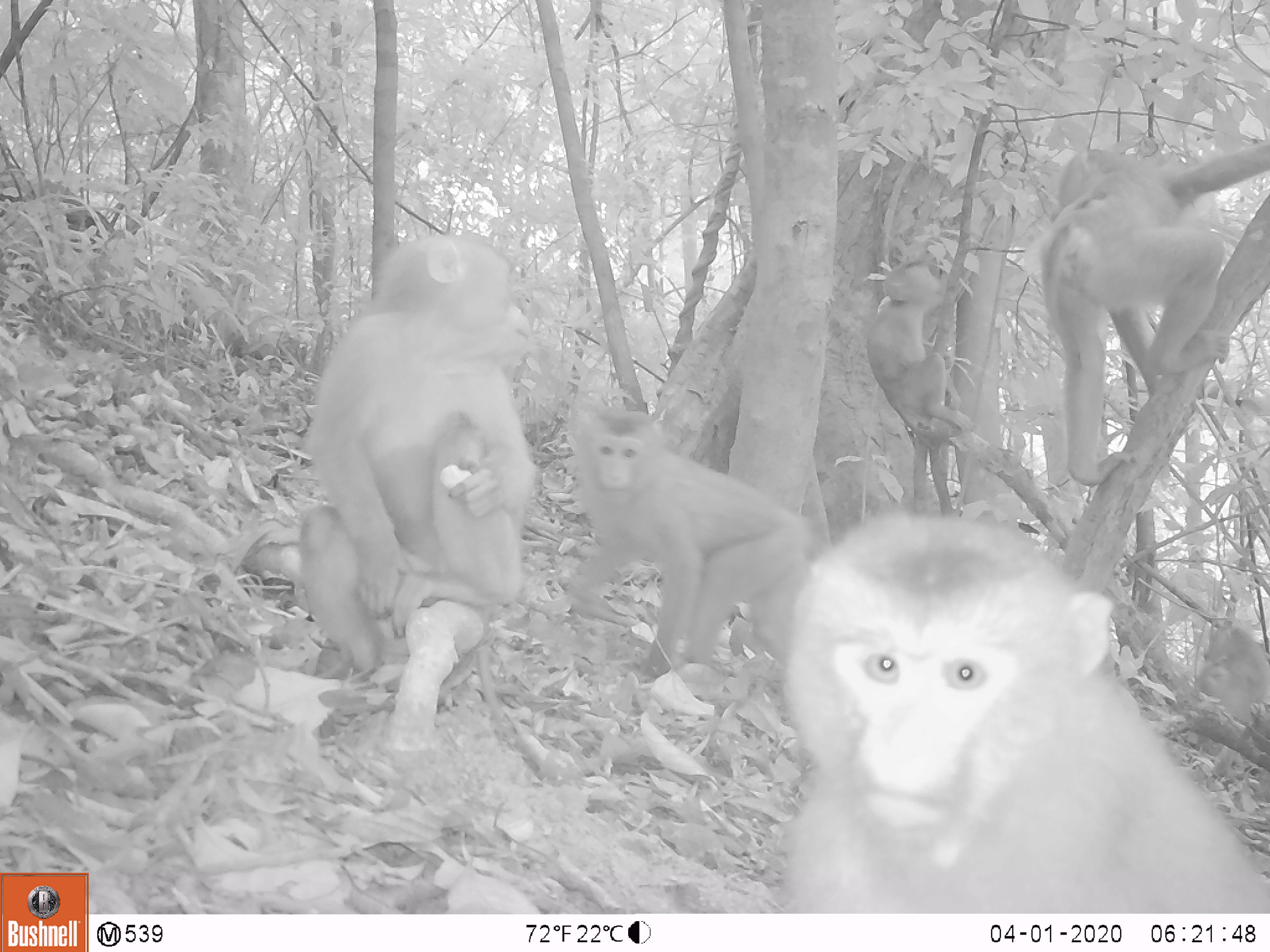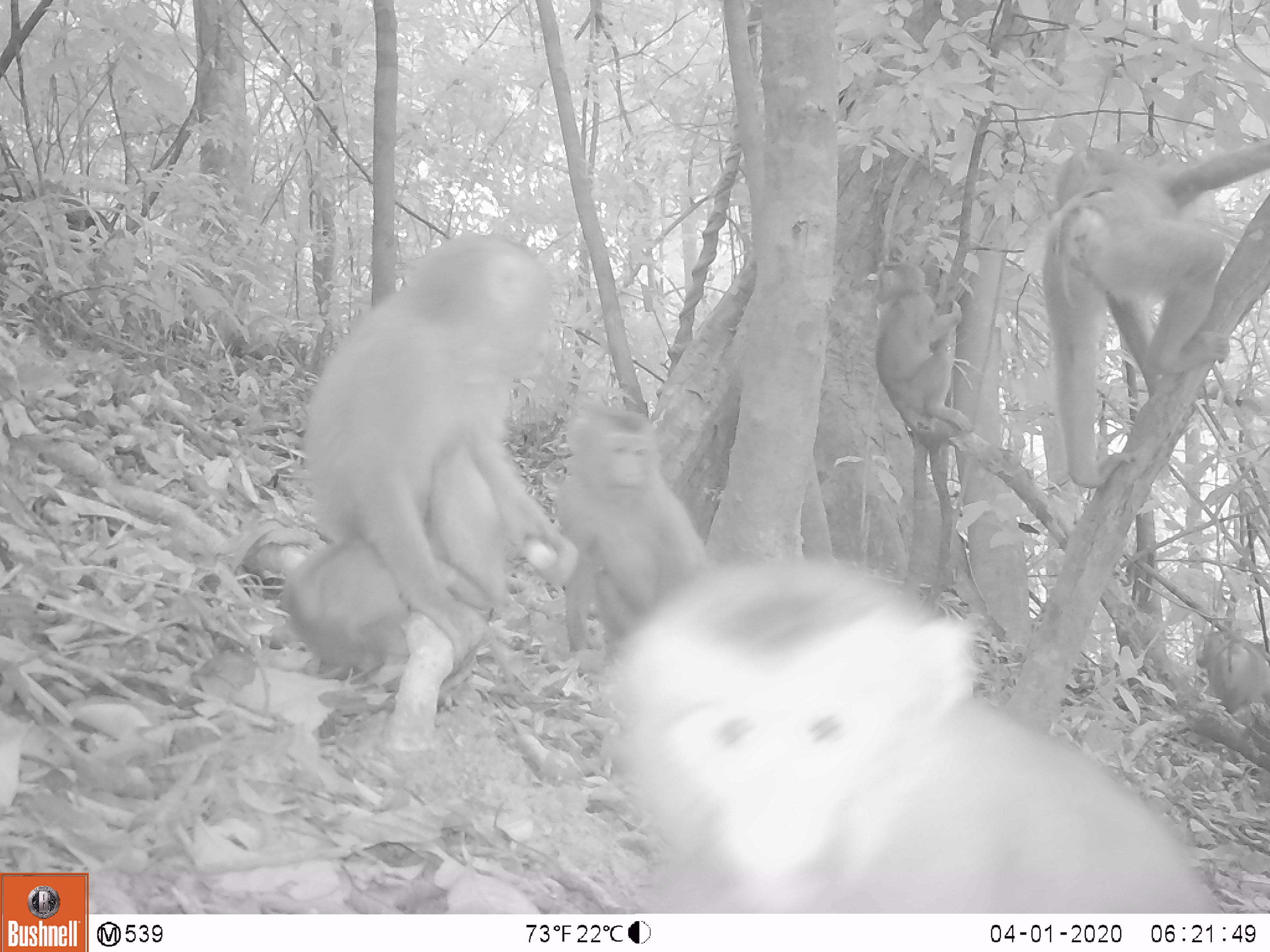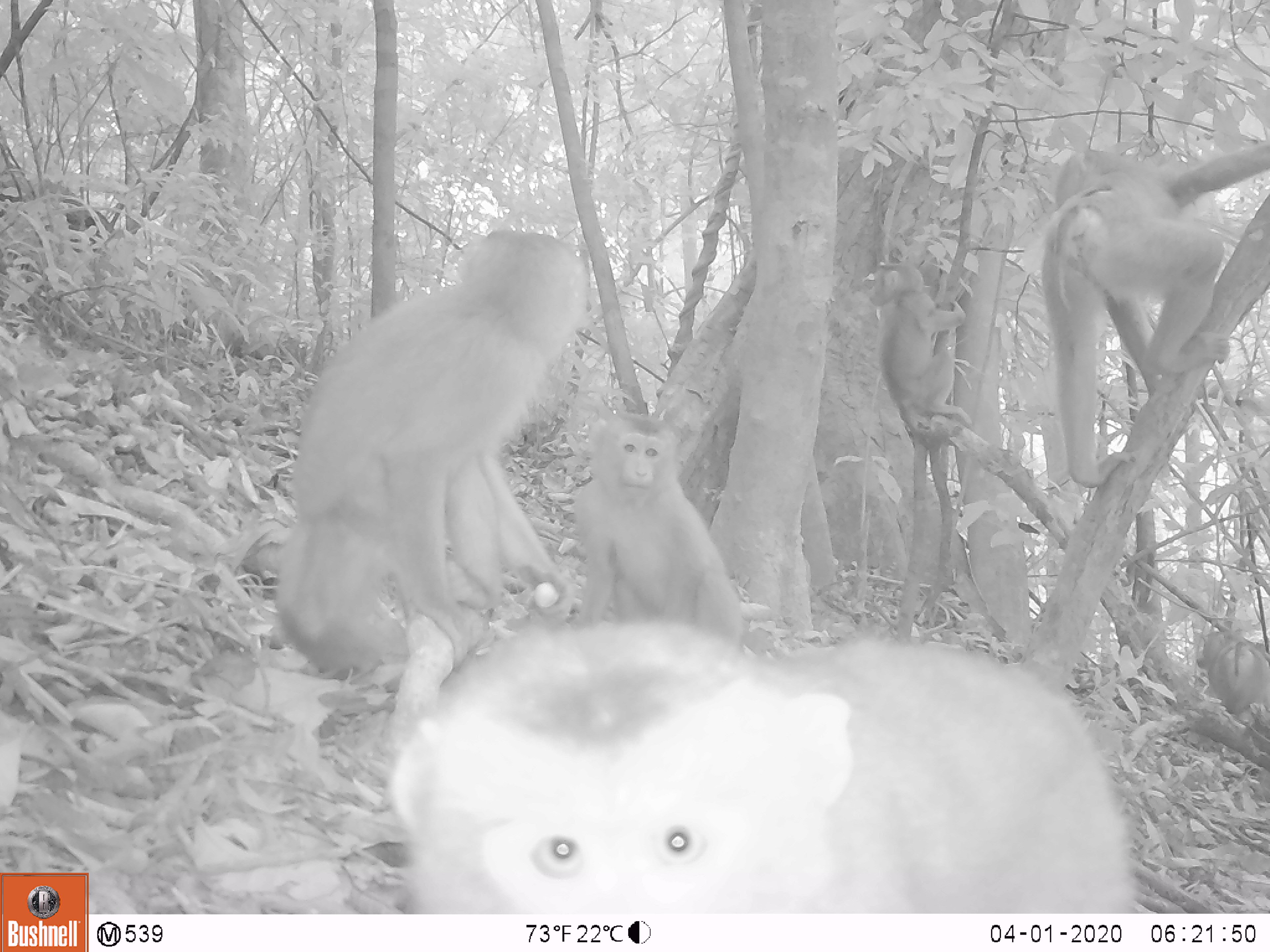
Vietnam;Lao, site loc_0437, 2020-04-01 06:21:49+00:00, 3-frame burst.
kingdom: Animalia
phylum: Chordata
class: Mammalia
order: Primates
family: Cercopithecidae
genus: Macaca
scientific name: Macaca nemestrina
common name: pig-tailed macaque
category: pig tailed macaque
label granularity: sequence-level